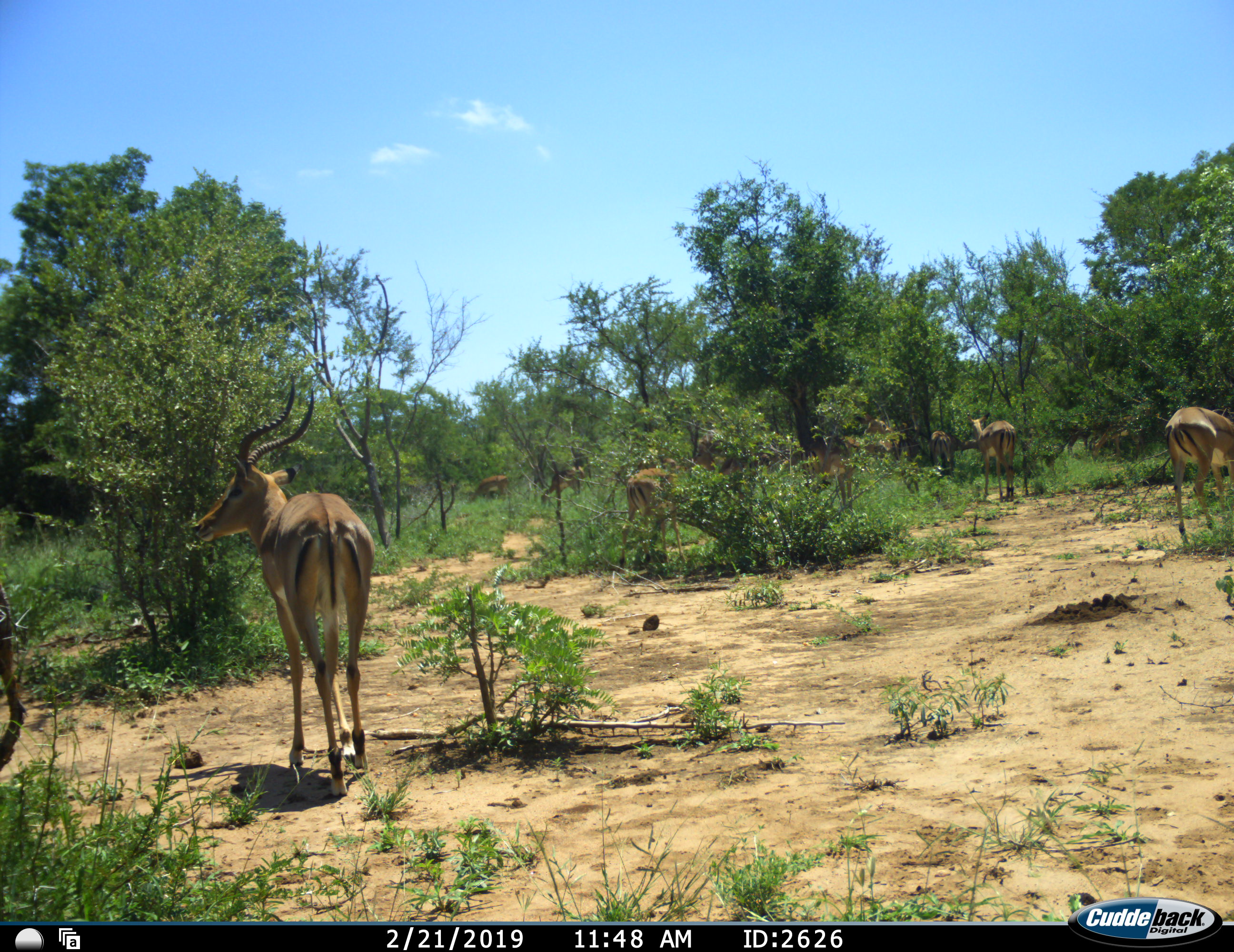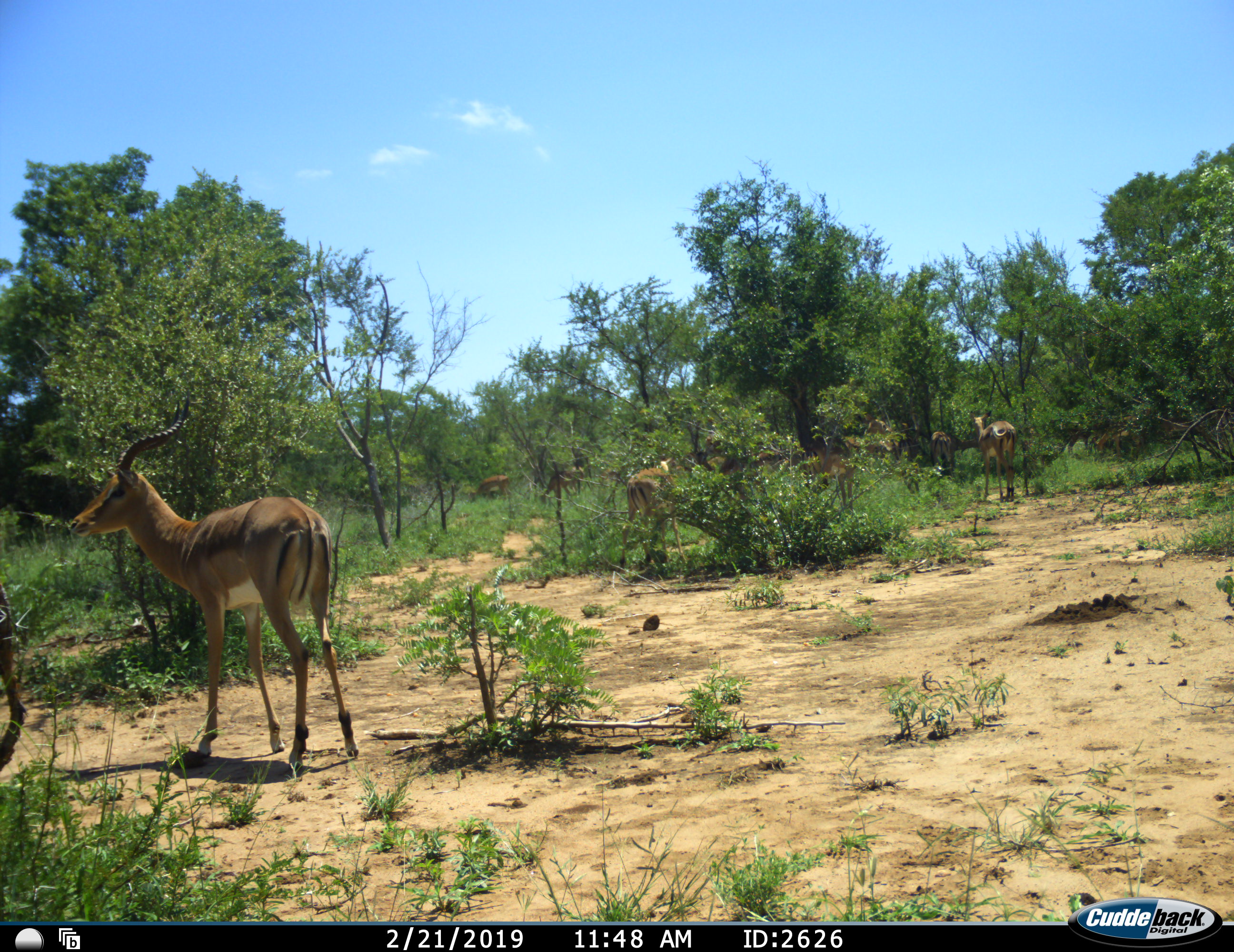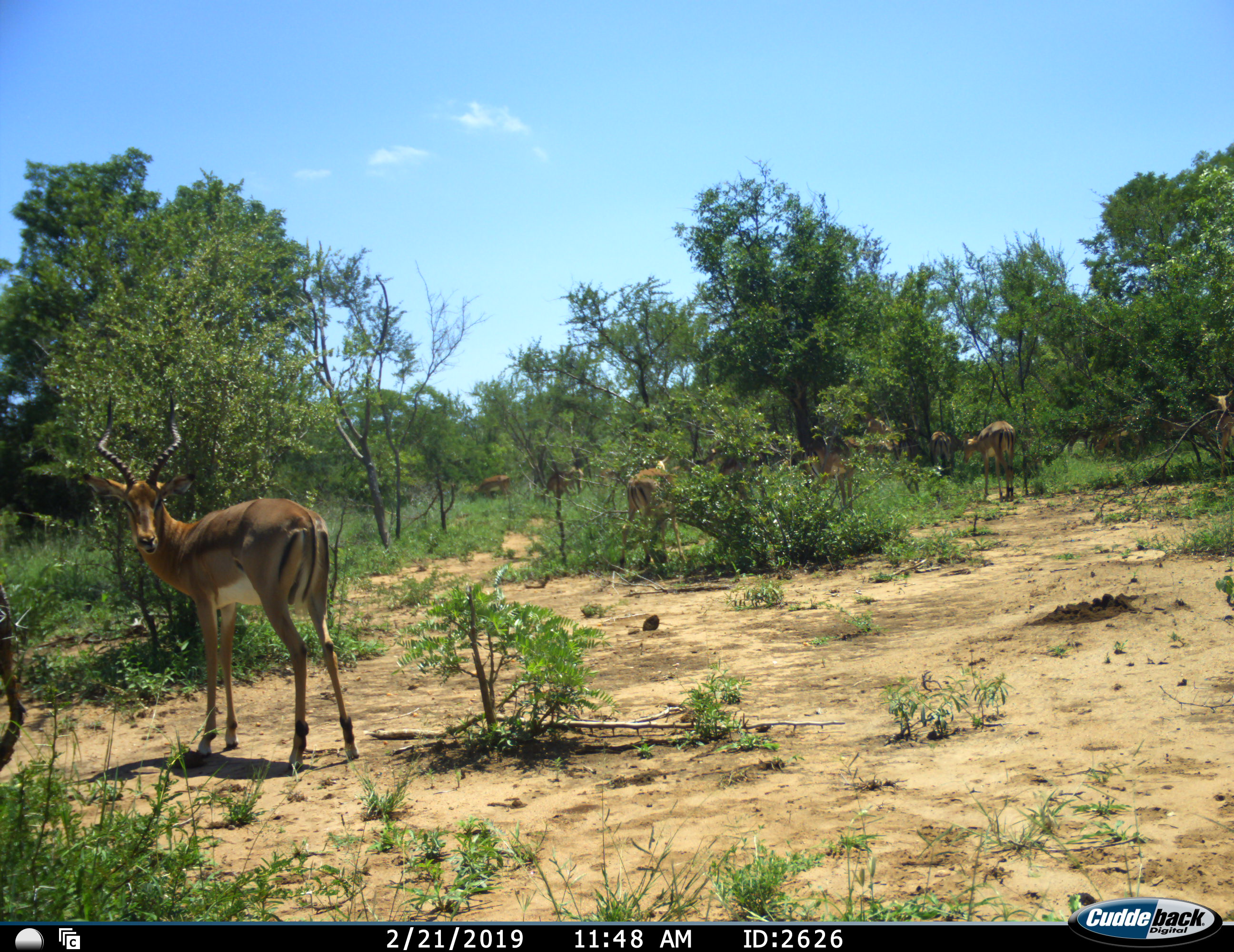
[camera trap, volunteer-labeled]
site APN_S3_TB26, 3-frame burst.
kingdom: Animalia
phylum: Chordata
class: Mammalia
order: Artiodactyla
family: Bovidae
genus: Aepyceros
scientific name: Aepyceros melampus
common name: impala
Impala (Aepyceros melampus), count 11-50. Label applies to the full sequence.